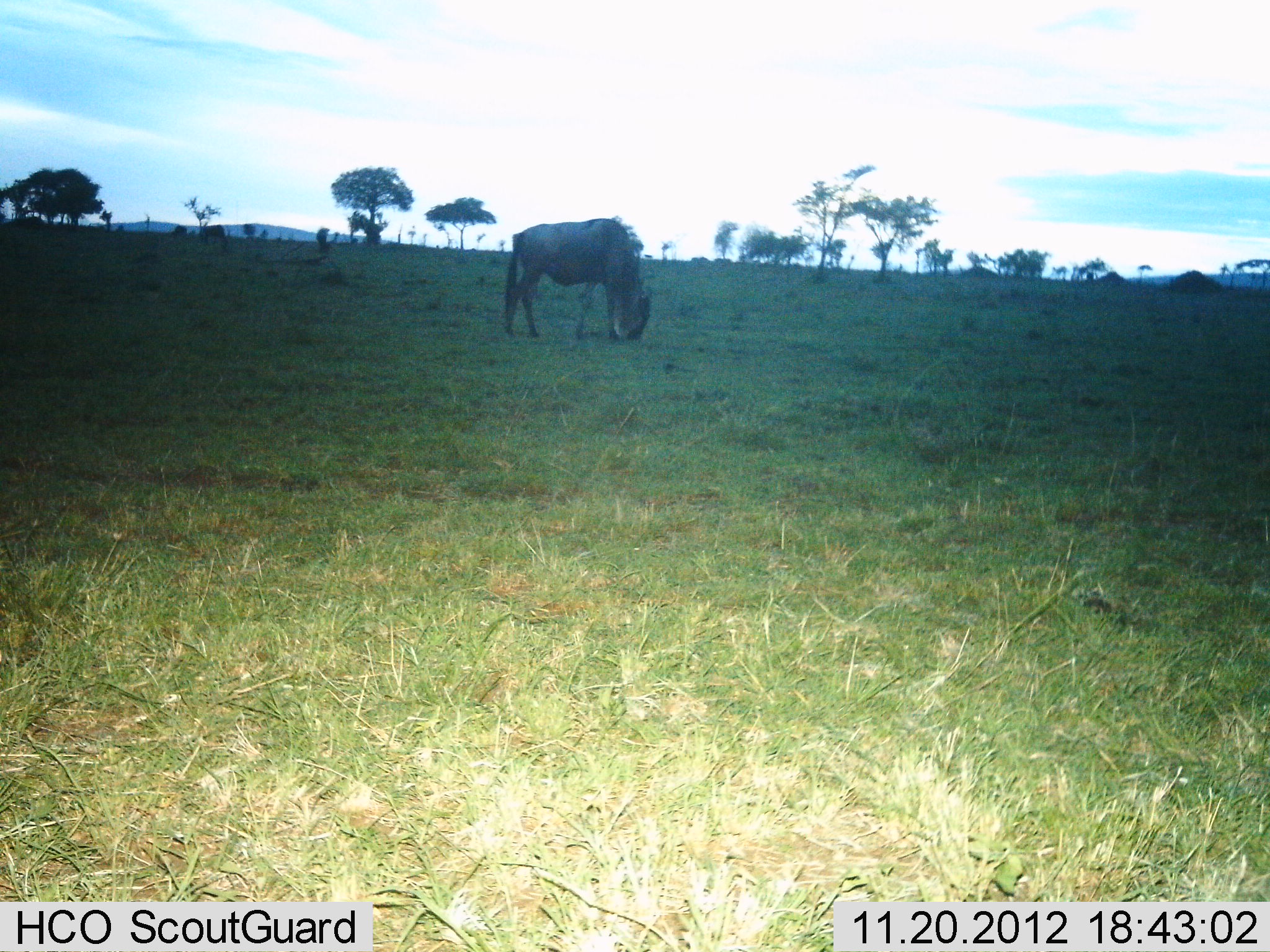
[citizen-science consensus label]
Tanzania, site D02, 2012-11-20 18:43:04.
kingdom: Animalia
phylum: Chordata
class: Mammalia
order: Artiodactyla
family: Bovidae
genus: Connochaetes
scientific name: Connochaetes taurinus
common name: blue wildebeest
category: wildebeest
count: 1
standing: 21%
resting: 0%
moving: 0%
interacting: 0%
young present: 0%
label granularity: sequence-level